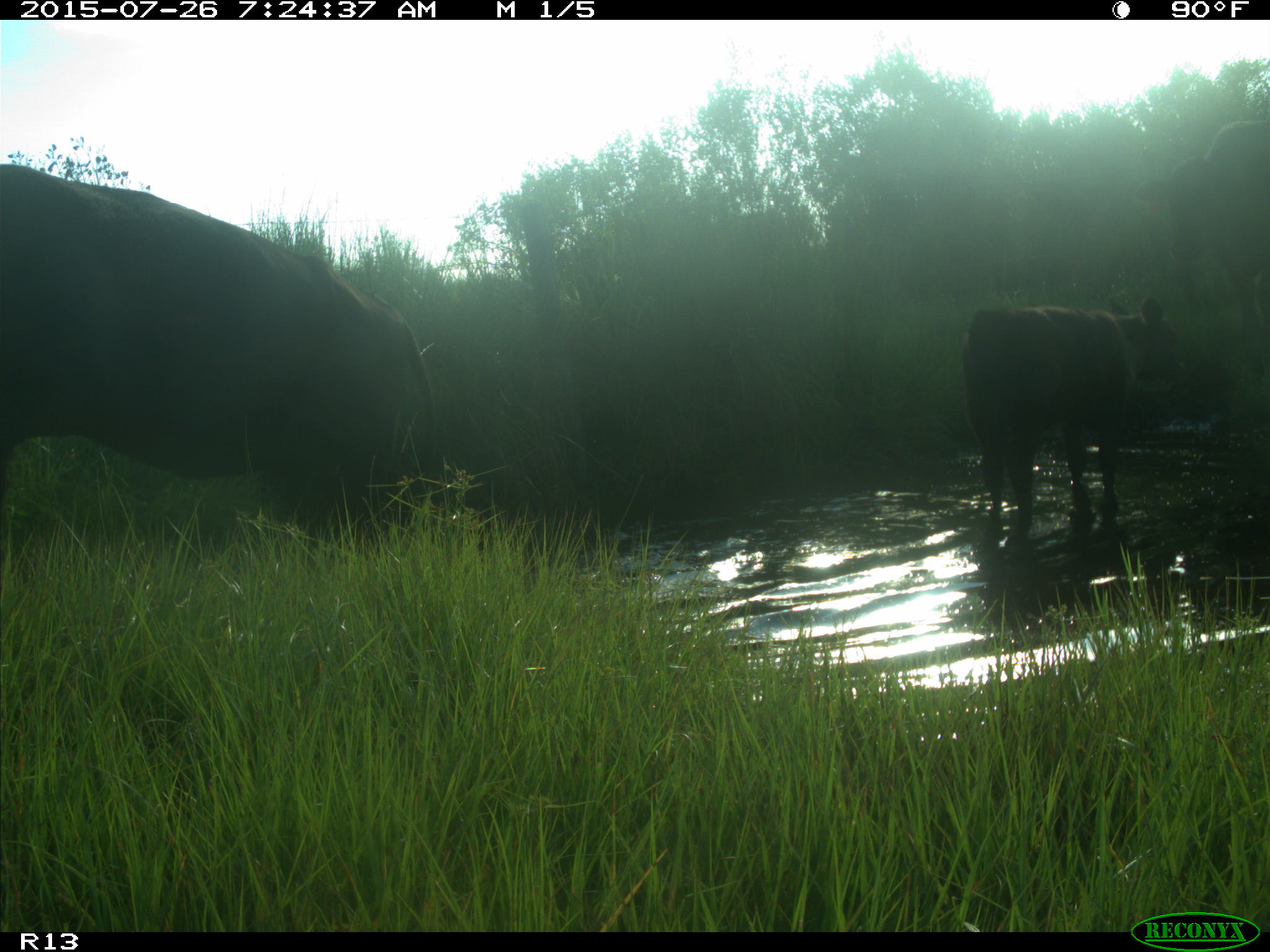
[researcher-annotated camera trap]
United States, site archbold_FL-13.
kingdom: Animalia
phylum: Chordata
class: Mammalia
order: Artiodactyla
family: Bovidae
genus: Bos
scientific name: Bos taurus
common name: domestic cow